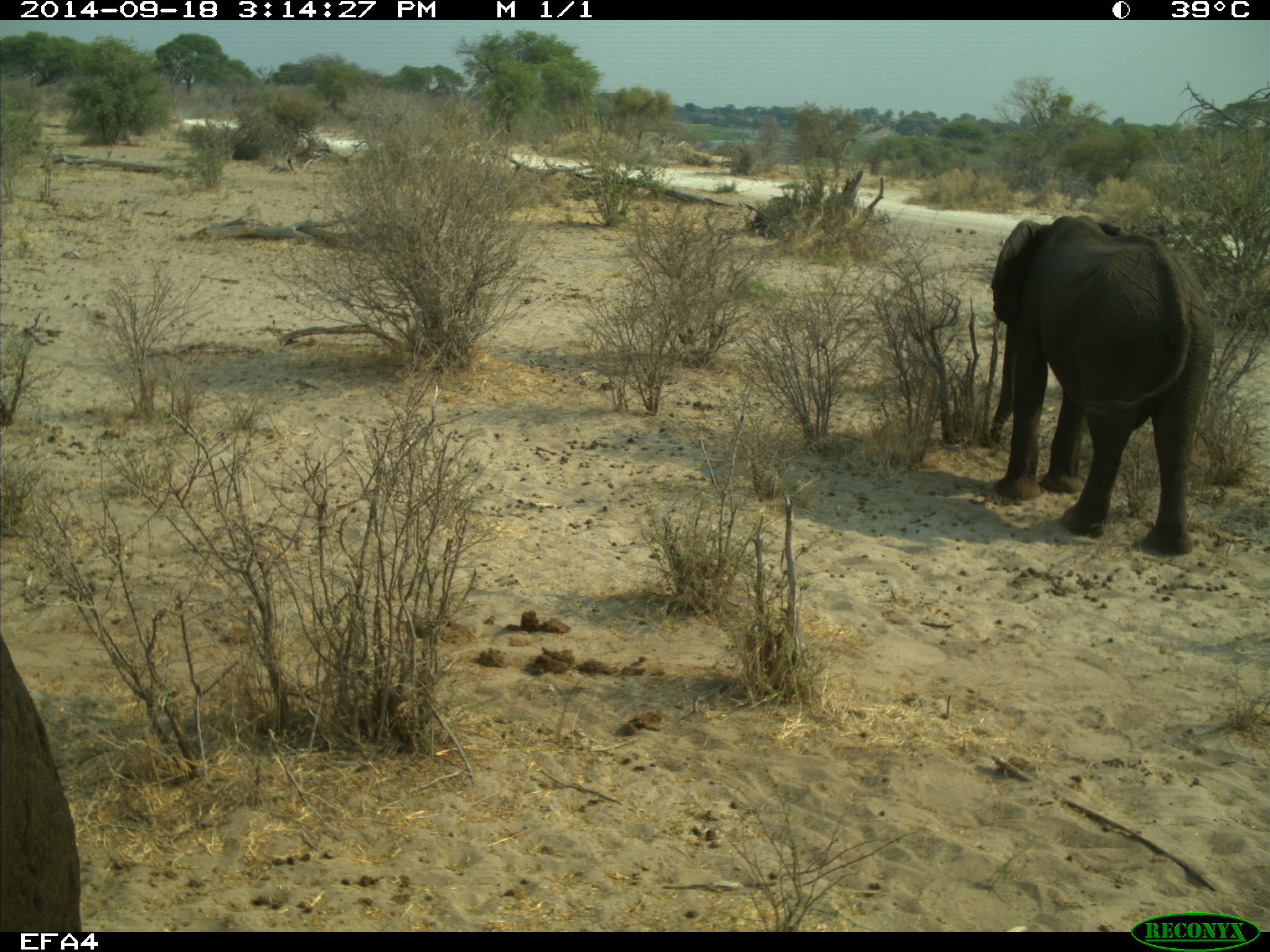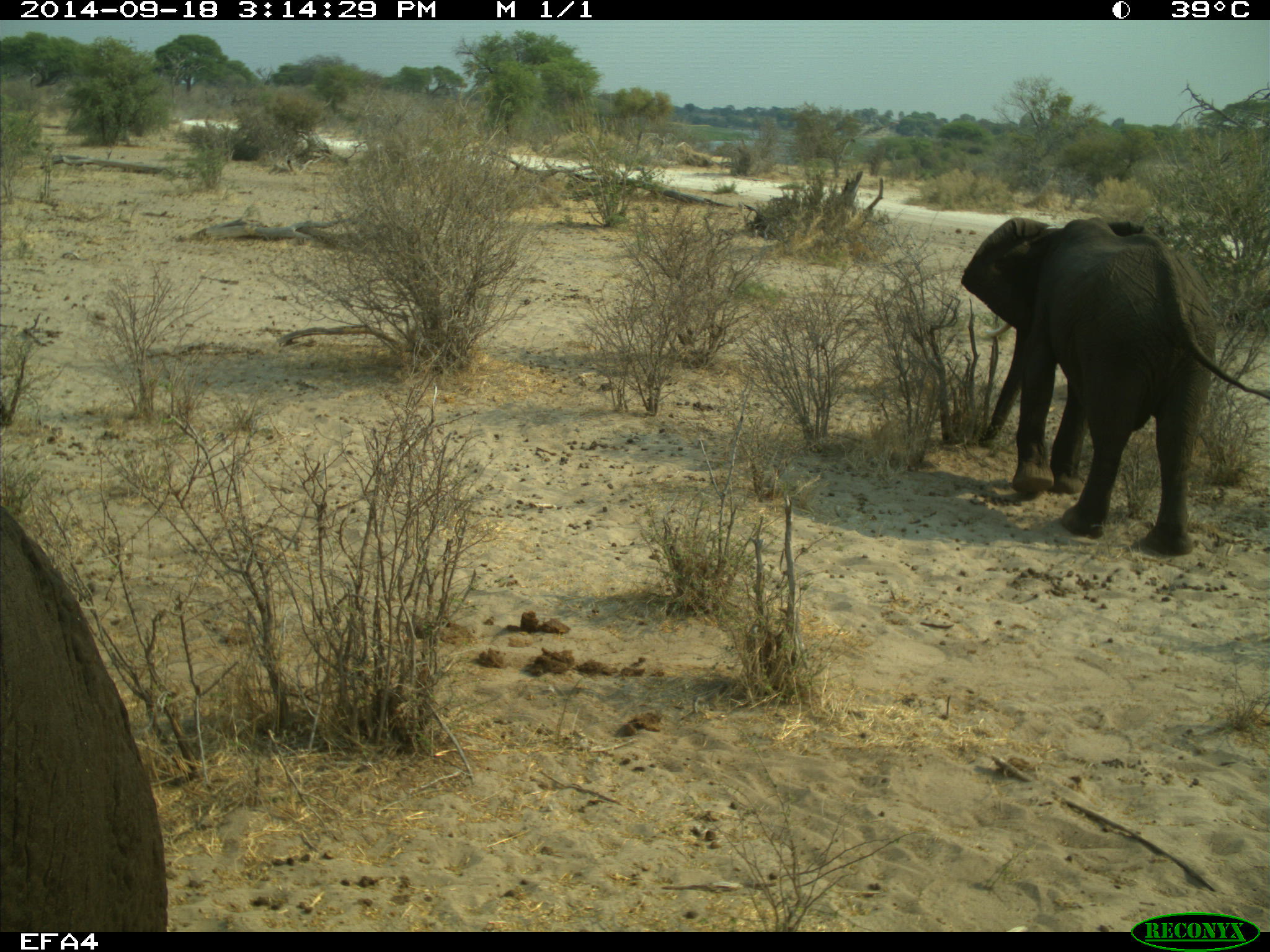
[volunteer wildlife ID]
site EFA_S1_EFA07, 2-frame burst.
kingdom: Animalia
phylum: Chordata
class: Mammalia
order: Proboscidea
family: Elephantidae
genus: Loxodonta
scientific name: Loxodonta africana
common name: african bush elephant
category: elephant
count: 1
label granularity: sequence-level